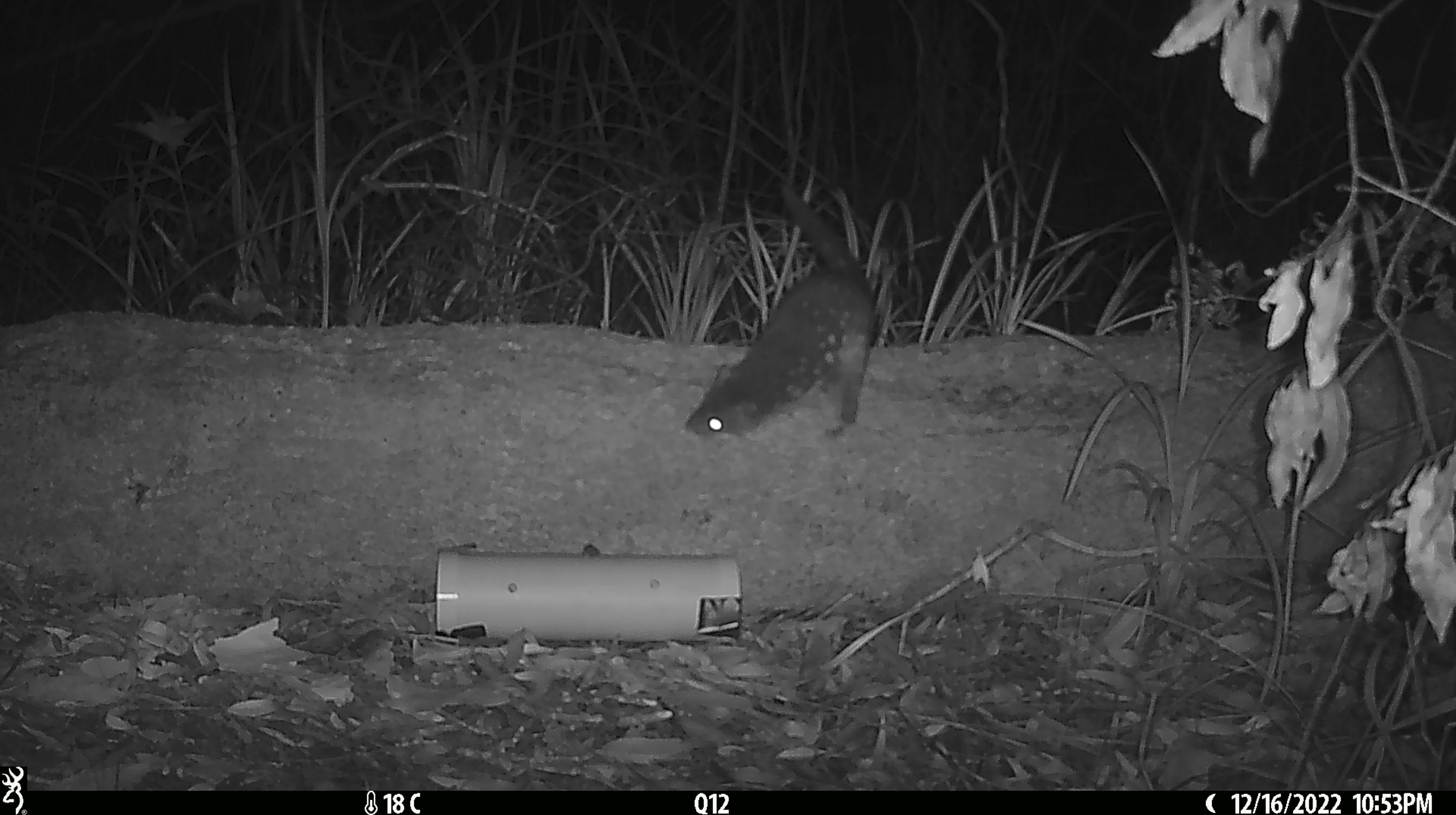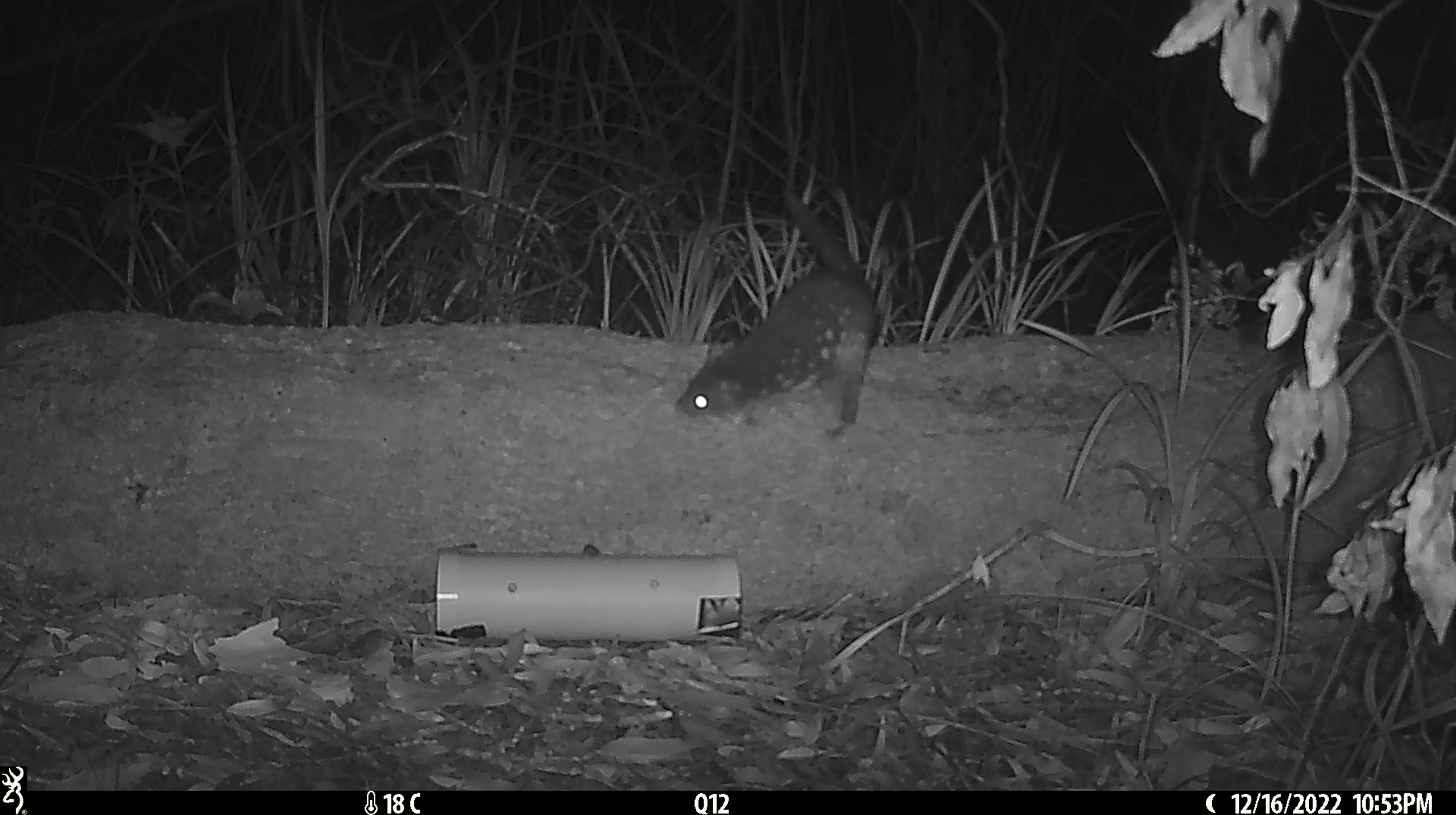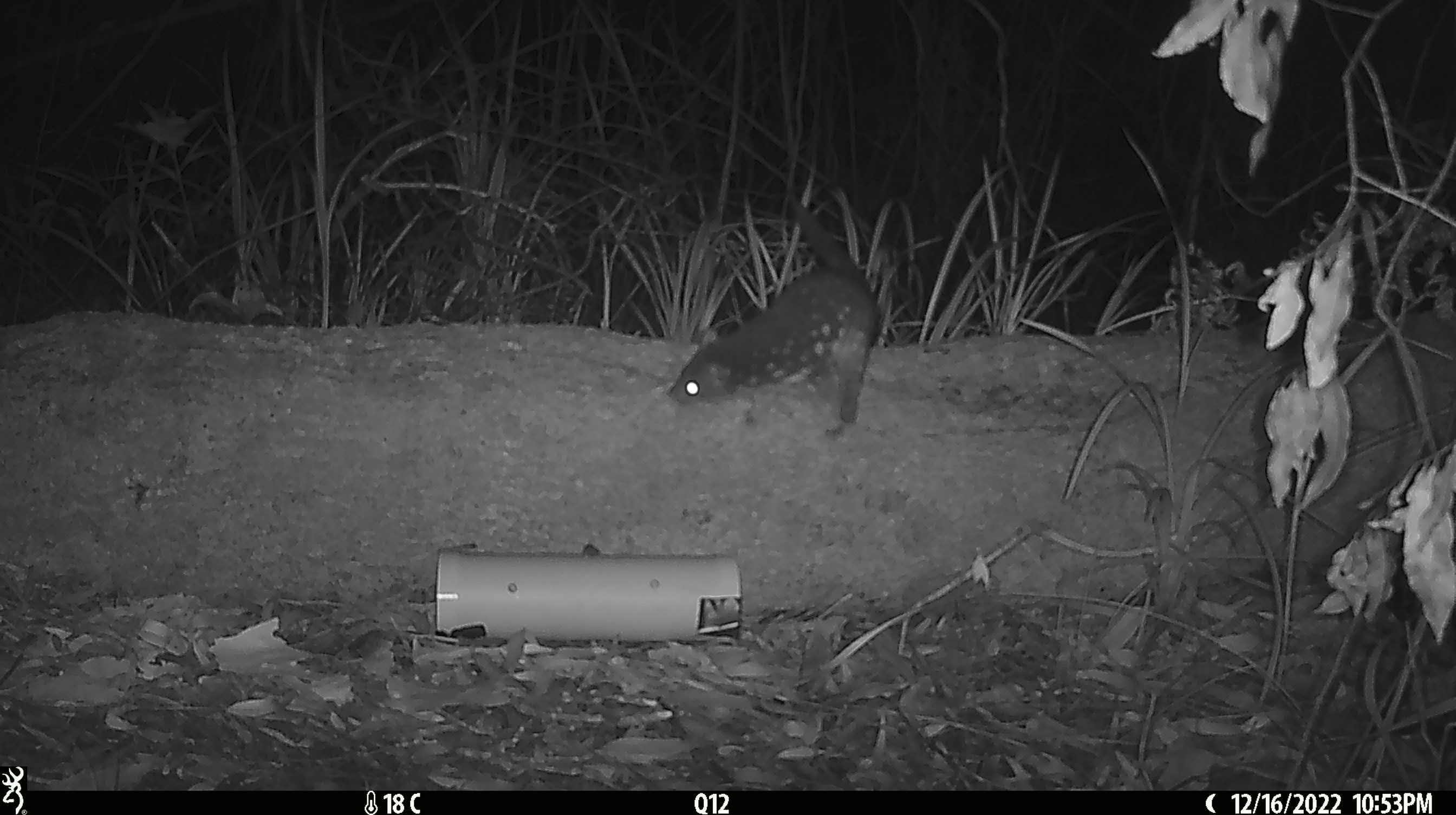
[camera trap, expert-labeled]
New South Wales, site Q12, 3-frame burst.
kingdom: Animalia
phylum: Chordata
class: Mammalia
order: Dasyuromorphia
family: Dasyuridae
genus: Dasyurus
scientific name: Dasyurus maculatus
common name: spotted-tailed quoll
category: quoll